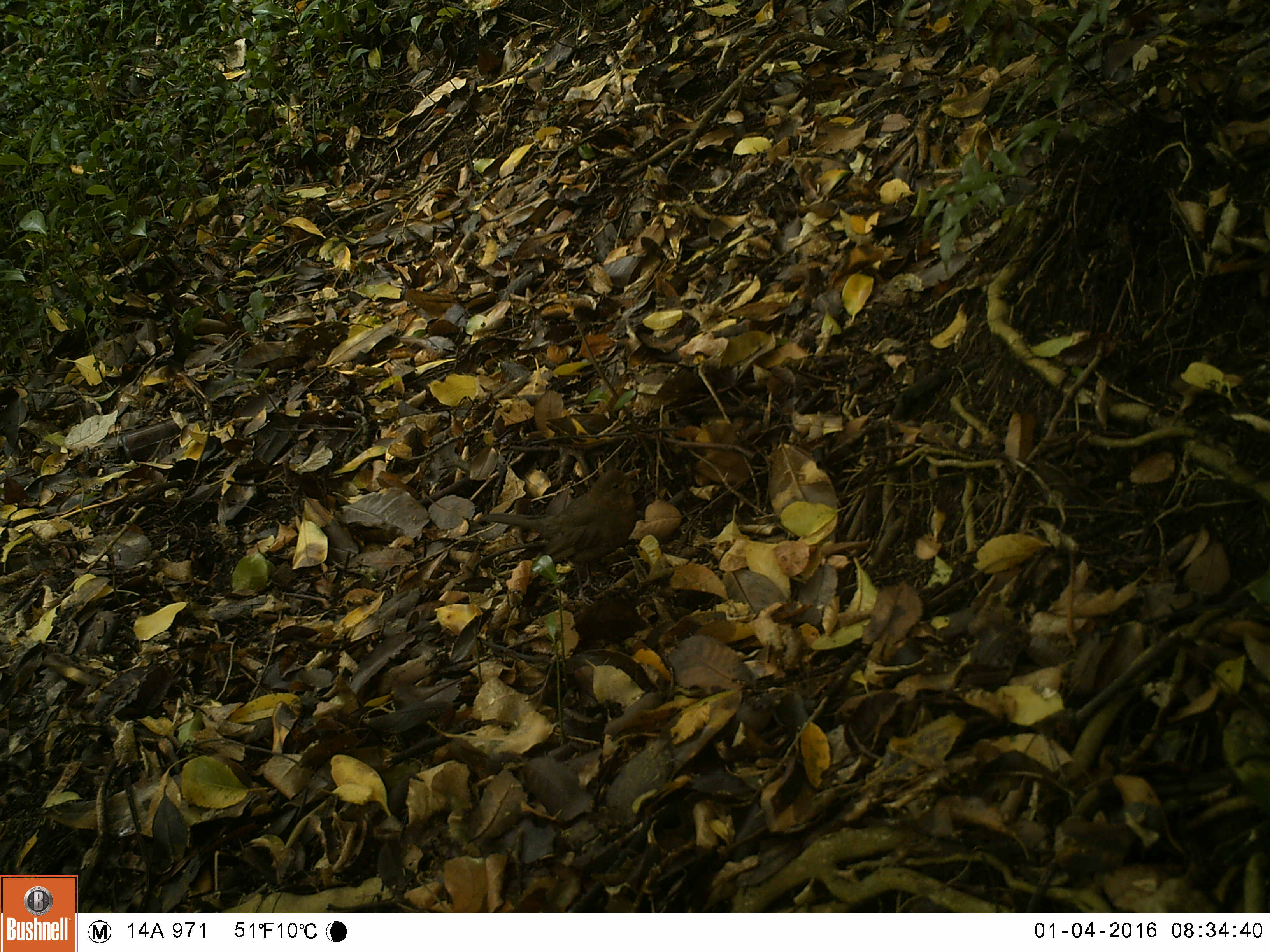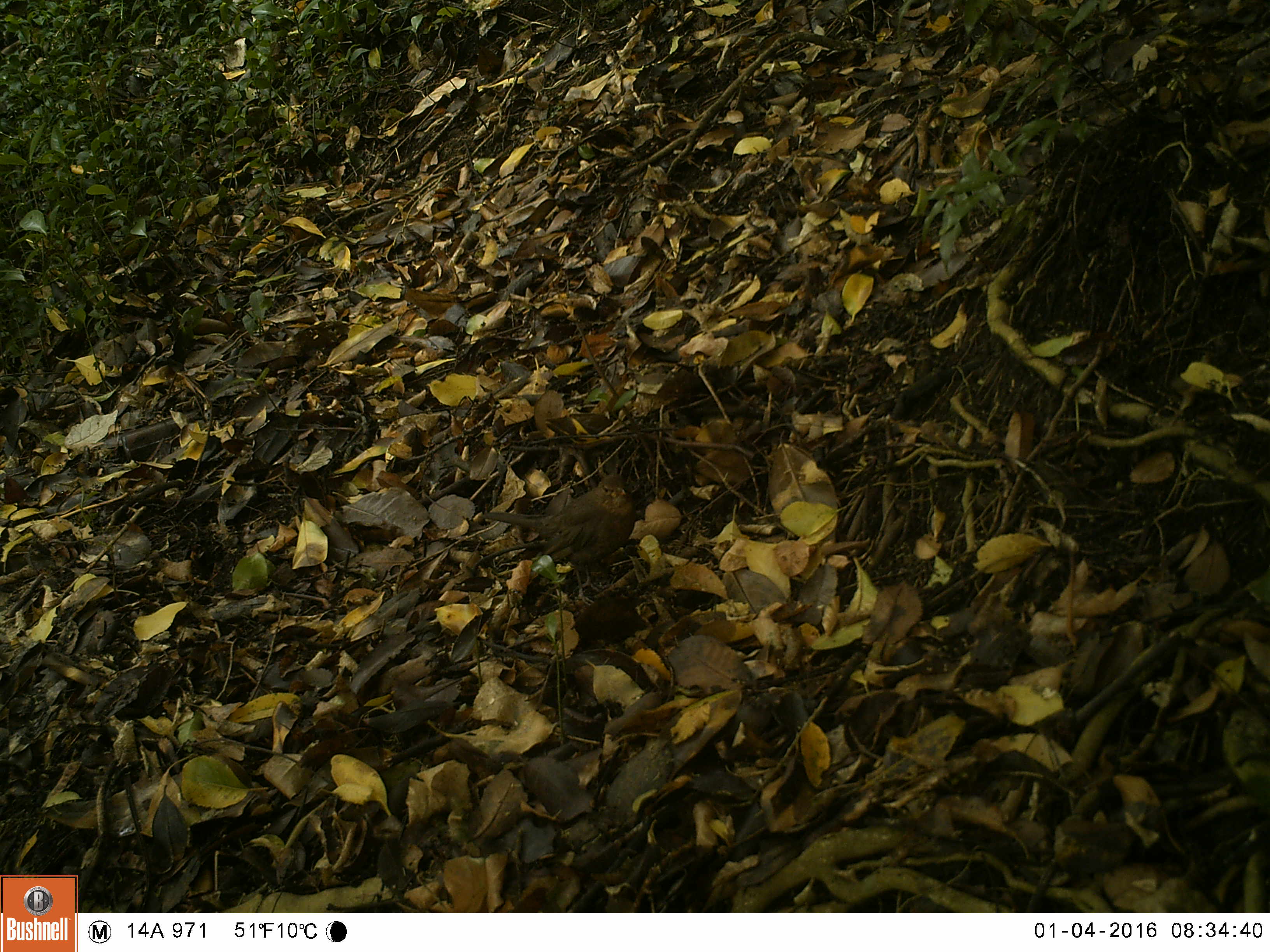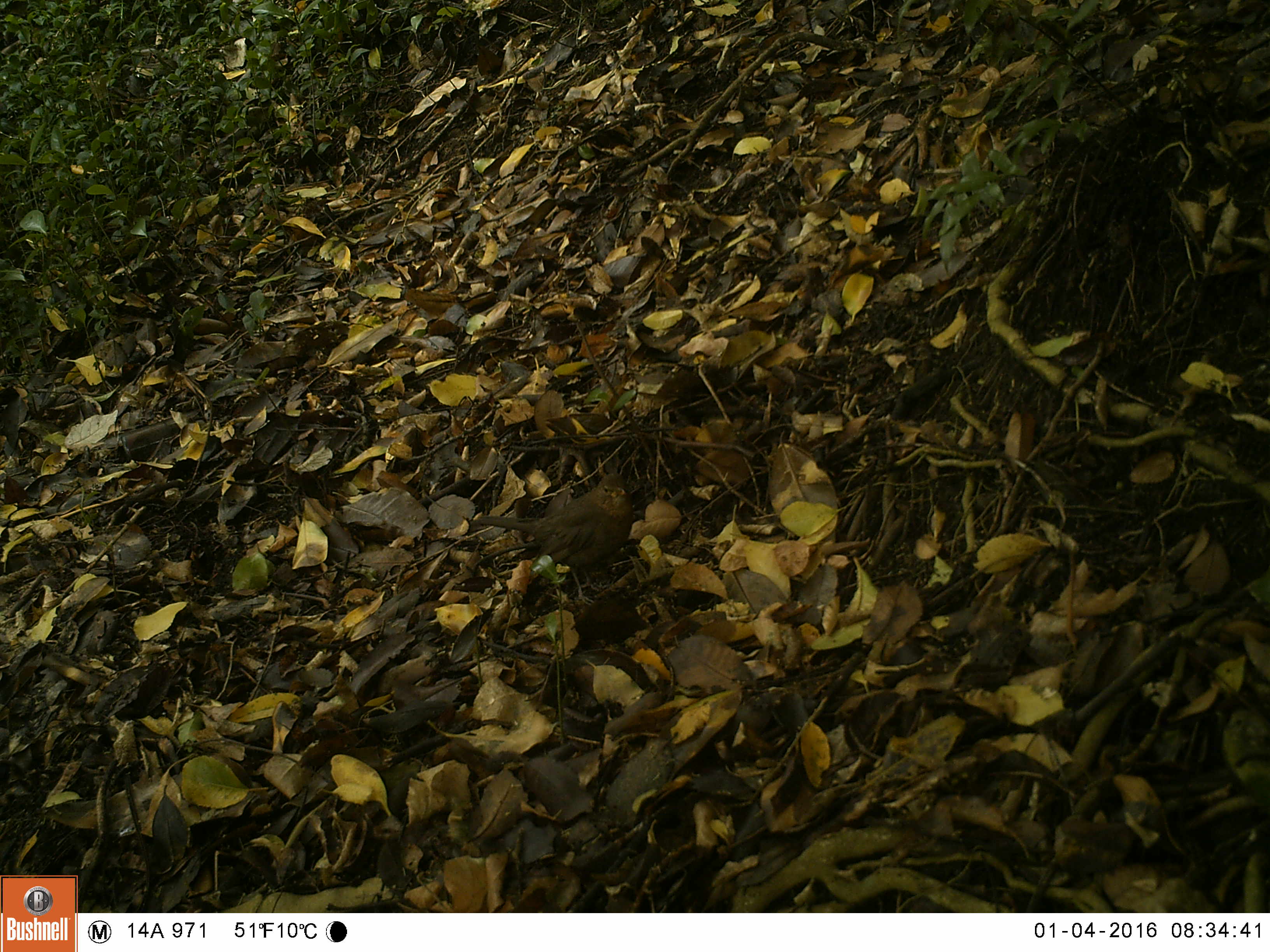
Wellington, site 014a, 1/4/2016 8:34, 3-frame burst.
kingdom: Animalia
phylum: Chordata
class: Aves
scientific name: Aves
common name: bird